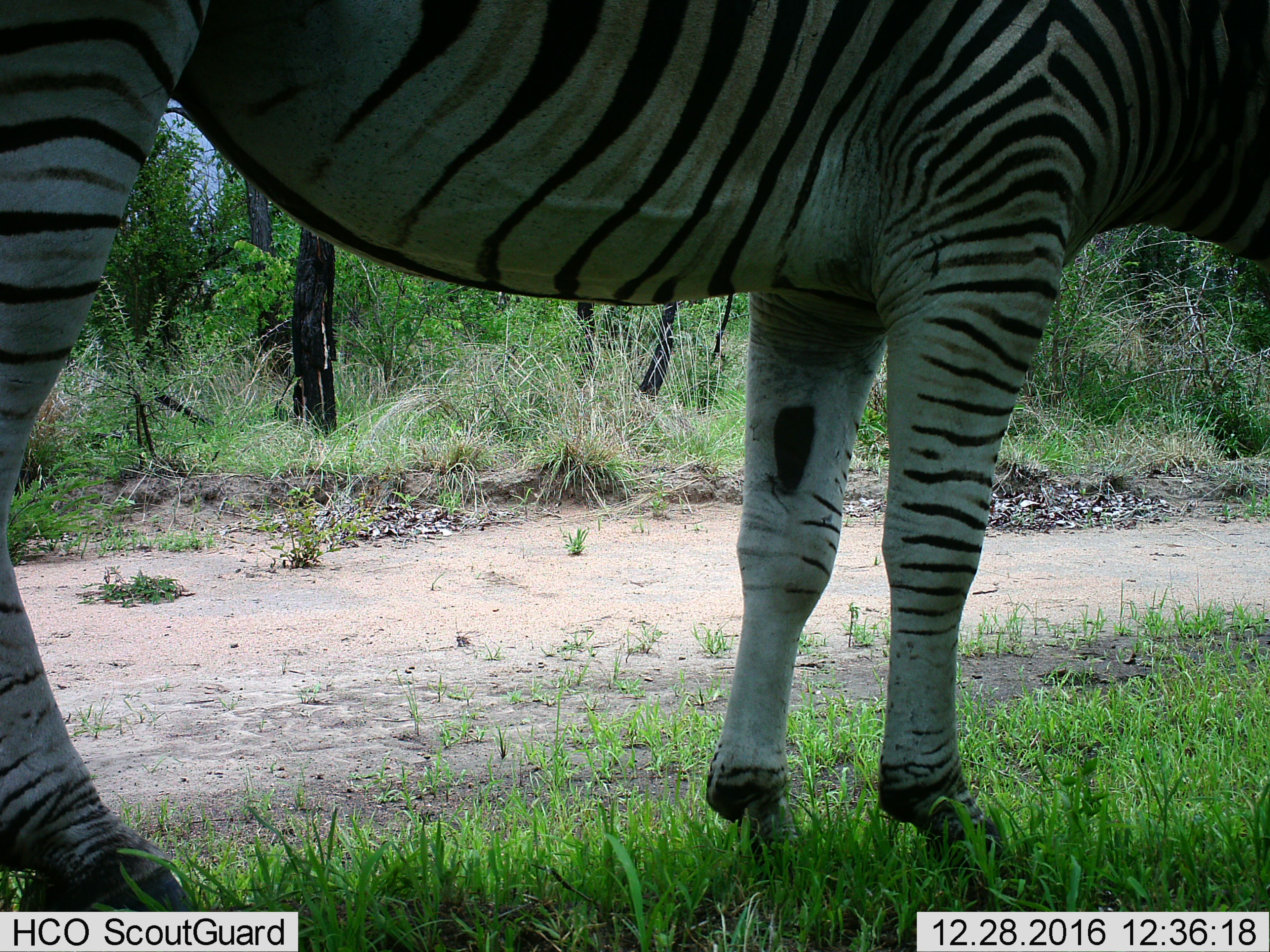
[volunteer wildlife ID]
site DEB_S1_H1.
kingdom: Animalia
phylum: Chordata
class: Mammalia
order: Perissodactyla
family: Equidae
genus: Equus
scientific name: Equus quagga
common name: plains zebra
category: zebraplains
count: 1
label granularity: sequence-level